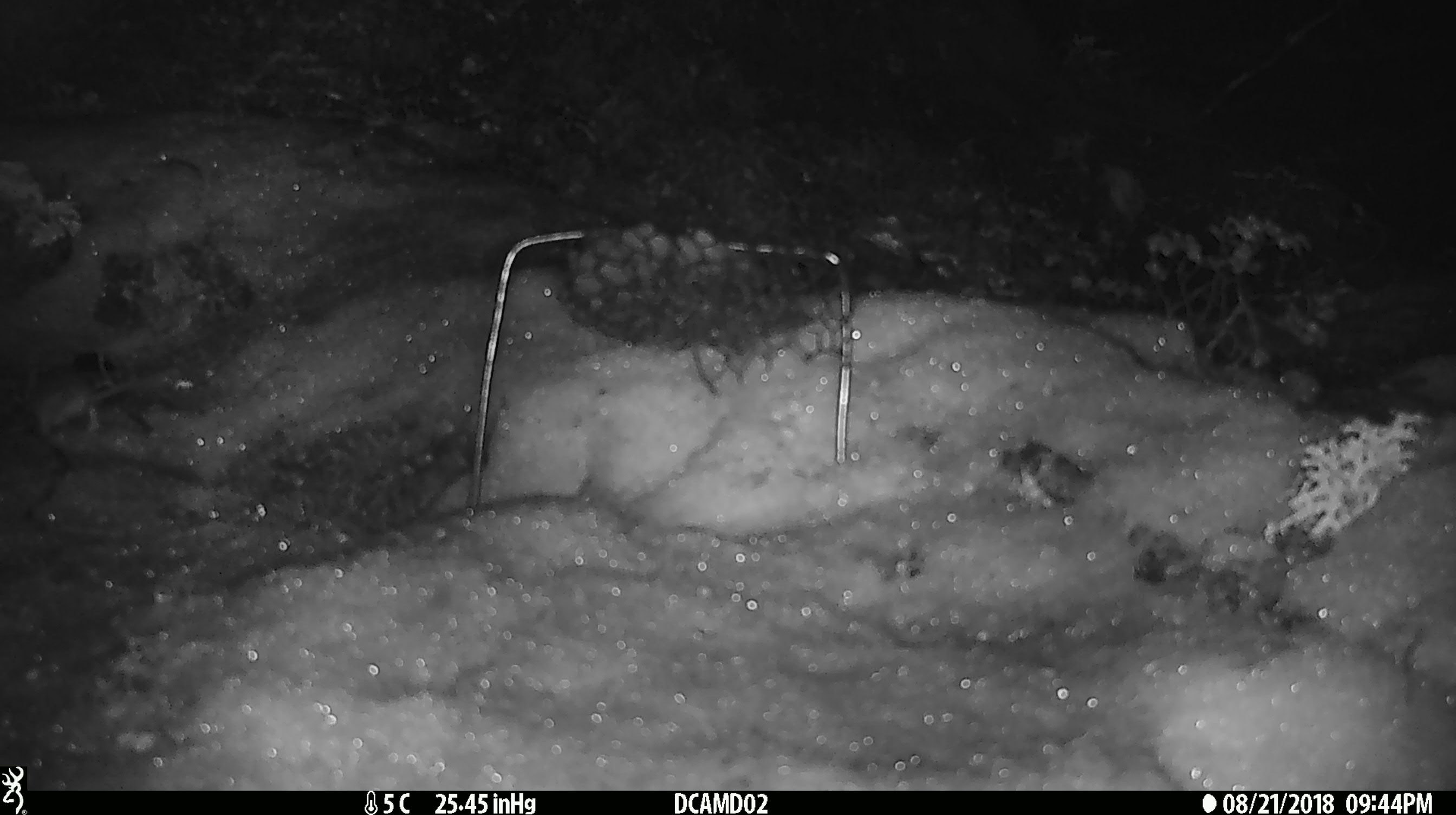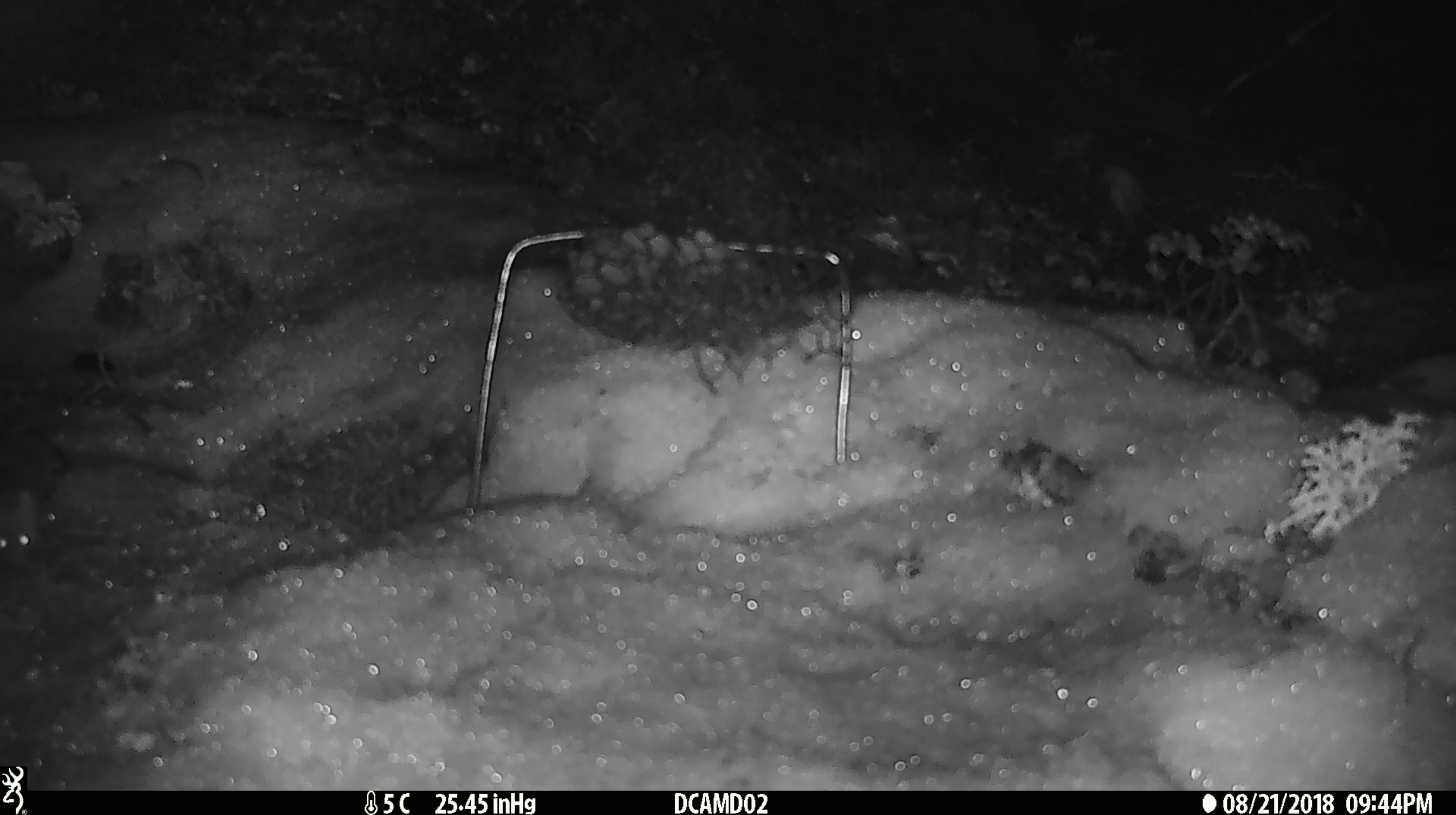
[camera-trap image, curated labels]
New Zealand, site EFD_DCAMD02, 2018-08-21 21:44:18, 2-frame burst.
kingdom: Animalia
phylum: Chordata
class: Mammalia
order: Rodentia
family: Muridae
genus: Mus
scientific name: Mus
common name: mouse